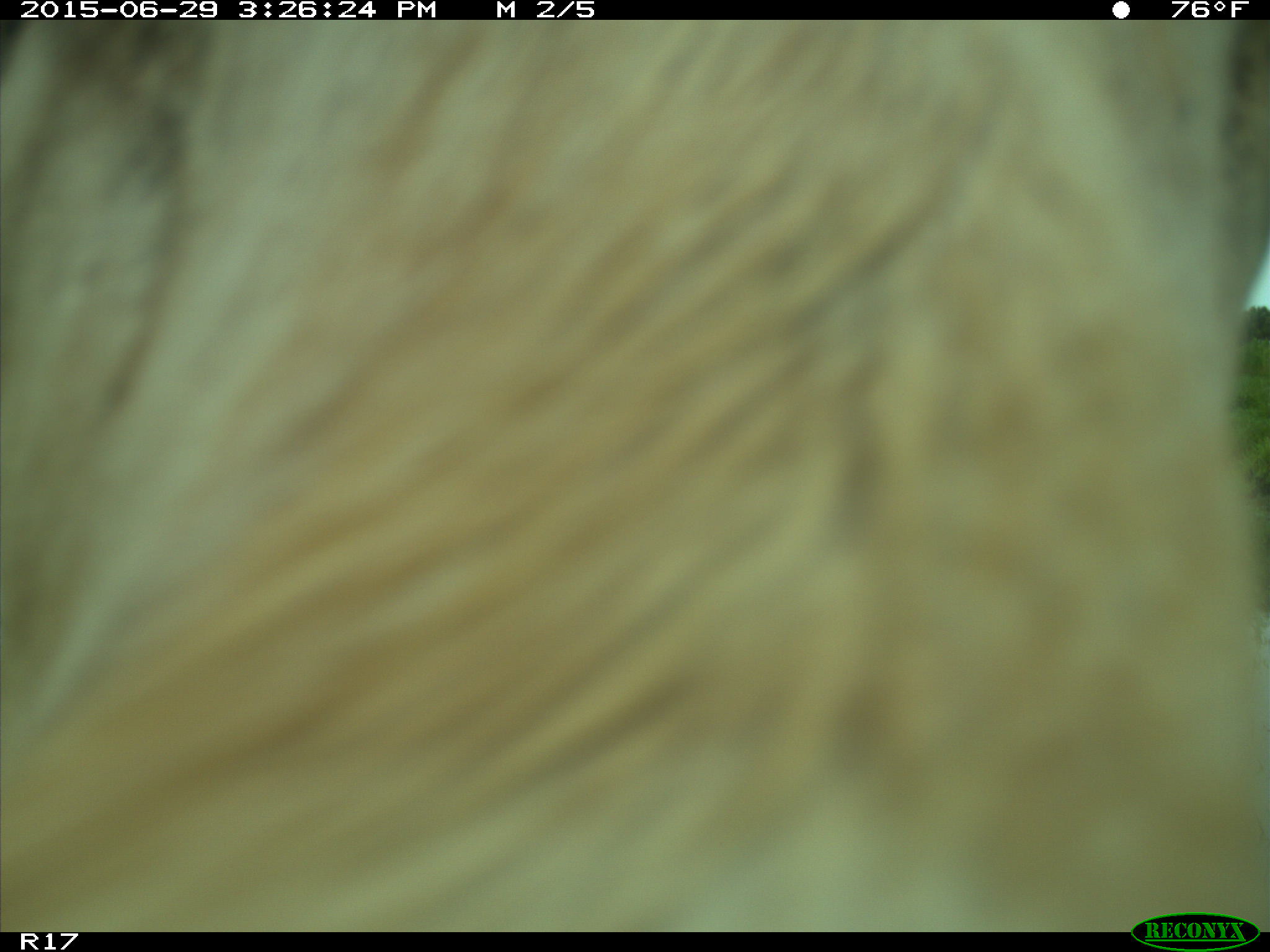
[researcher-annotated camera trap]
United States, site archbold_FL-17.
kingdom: Animalia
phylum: Chordata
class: Mammalia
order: Artiodactyla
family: Bovidae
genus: Bos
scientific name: Bos taurus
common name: domestic cow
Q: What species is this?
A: Bos taurus (domestic cow).